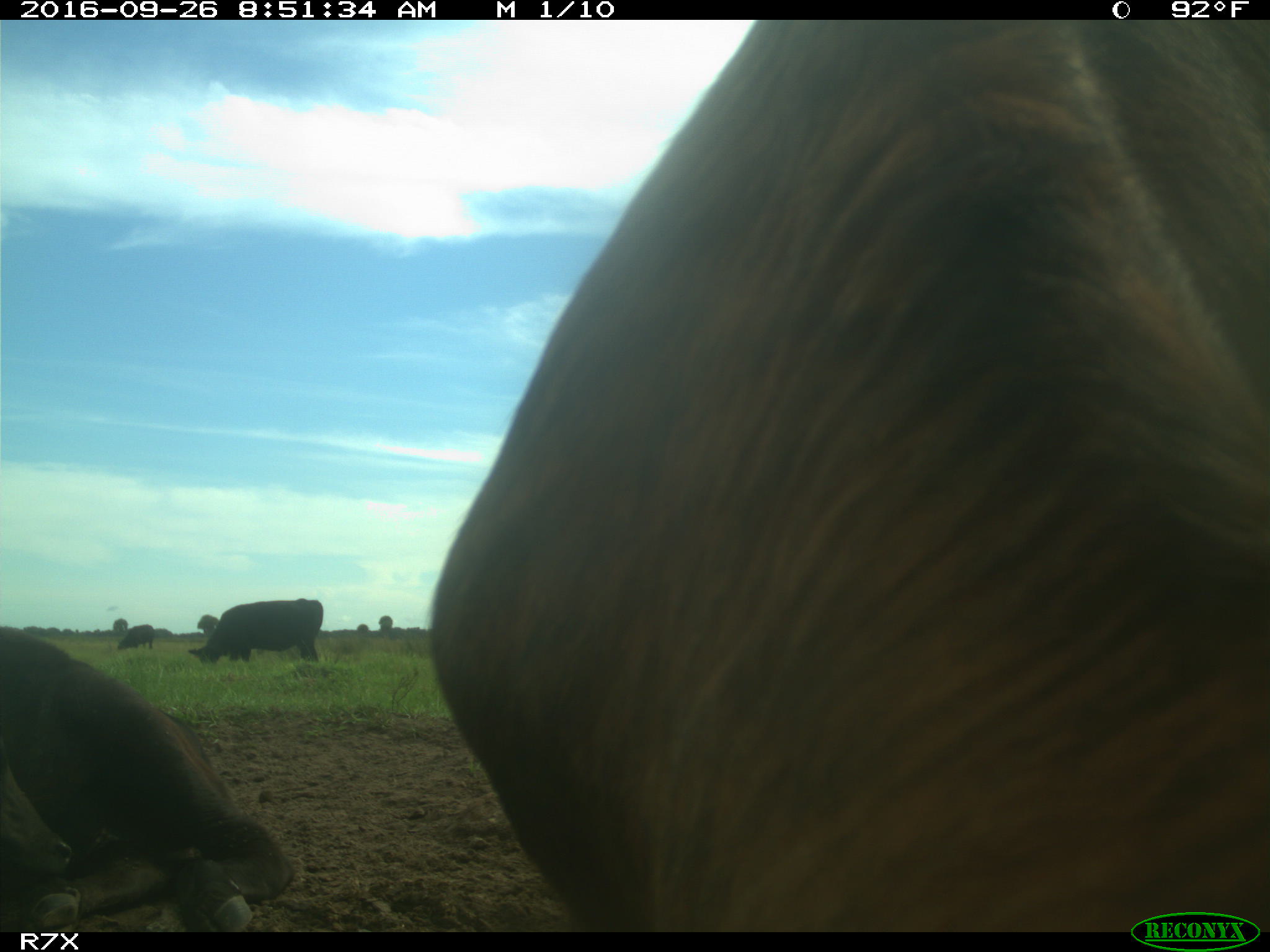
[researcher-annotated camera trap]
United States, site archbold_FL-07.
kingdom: Animalia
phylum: Chordata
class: Mammalia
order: Artiodactyla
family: Bovidae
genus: Bos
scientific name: Bos taurus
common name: domestic cow